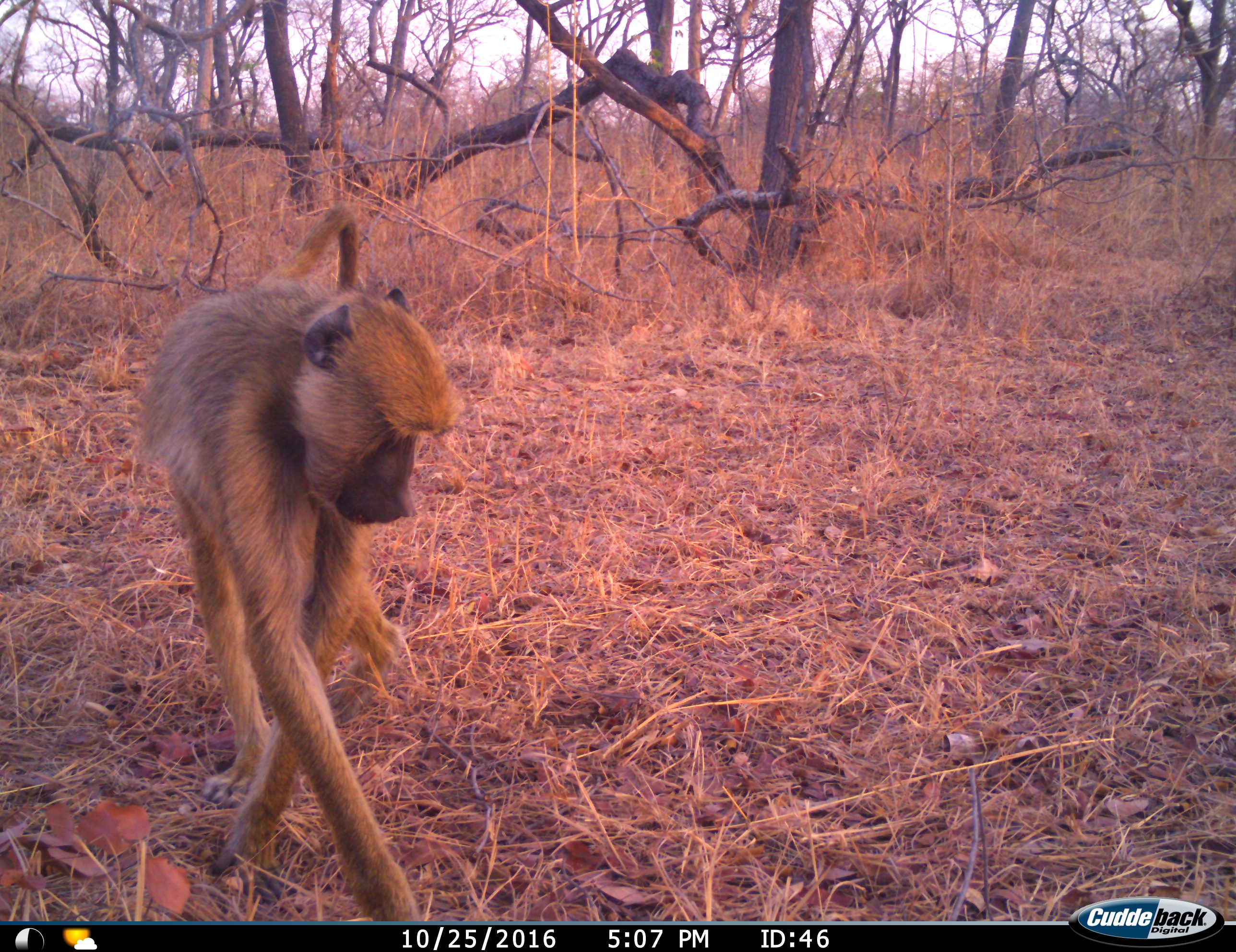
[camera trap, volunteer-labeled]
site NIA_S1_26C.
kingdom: Animalia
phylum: Chordata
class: Mammalia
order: Primates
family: Cercopithecidae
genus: Papio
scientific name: Papio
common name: baboon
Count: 1.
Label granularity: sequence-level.